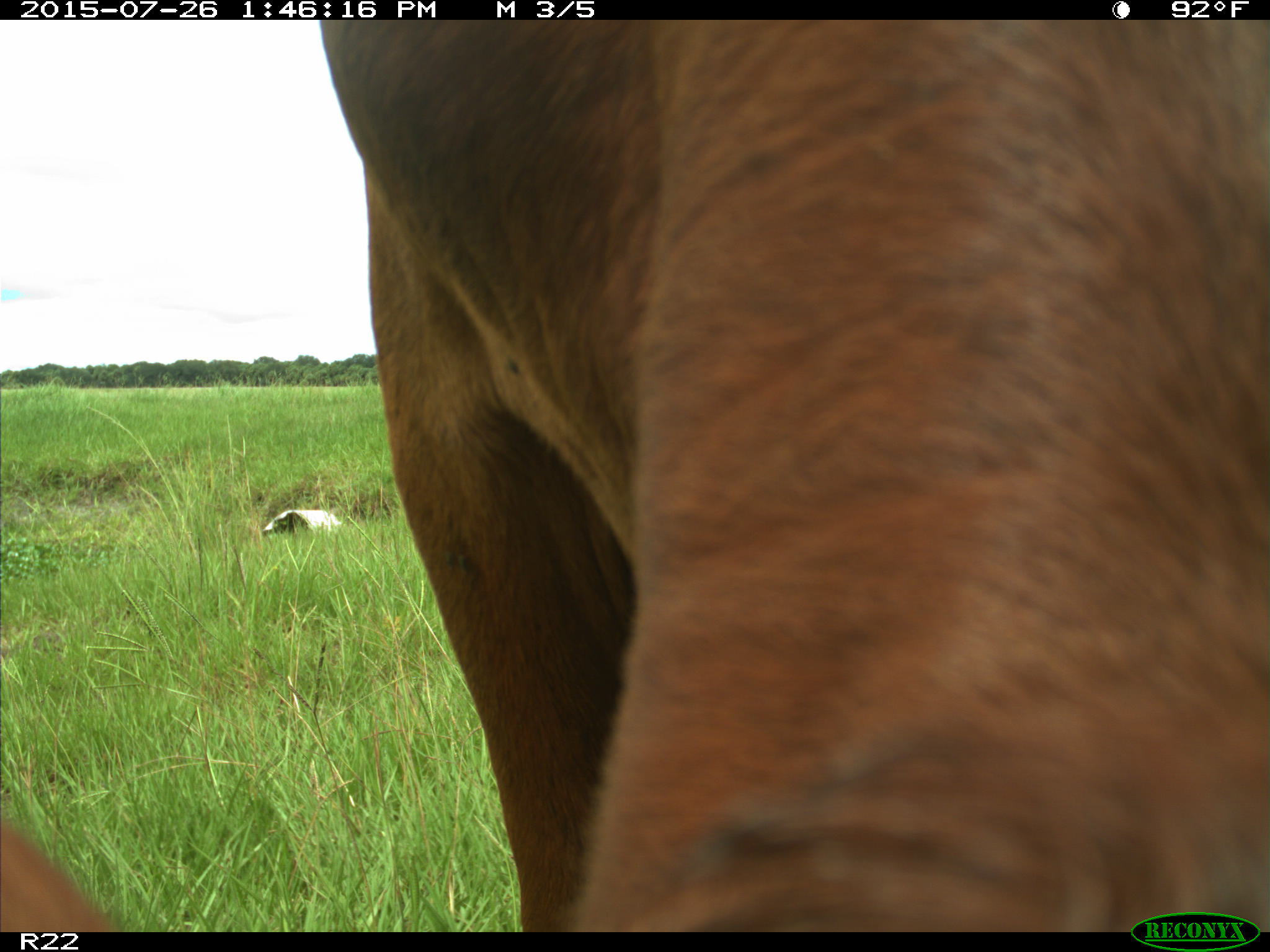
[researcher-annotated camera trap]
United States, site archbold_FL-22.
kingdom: Animalia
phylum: Chordata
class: Mammalia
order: Artiodactyla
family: Bovidae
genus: Bos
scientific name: Bos taurus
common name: domestic cow